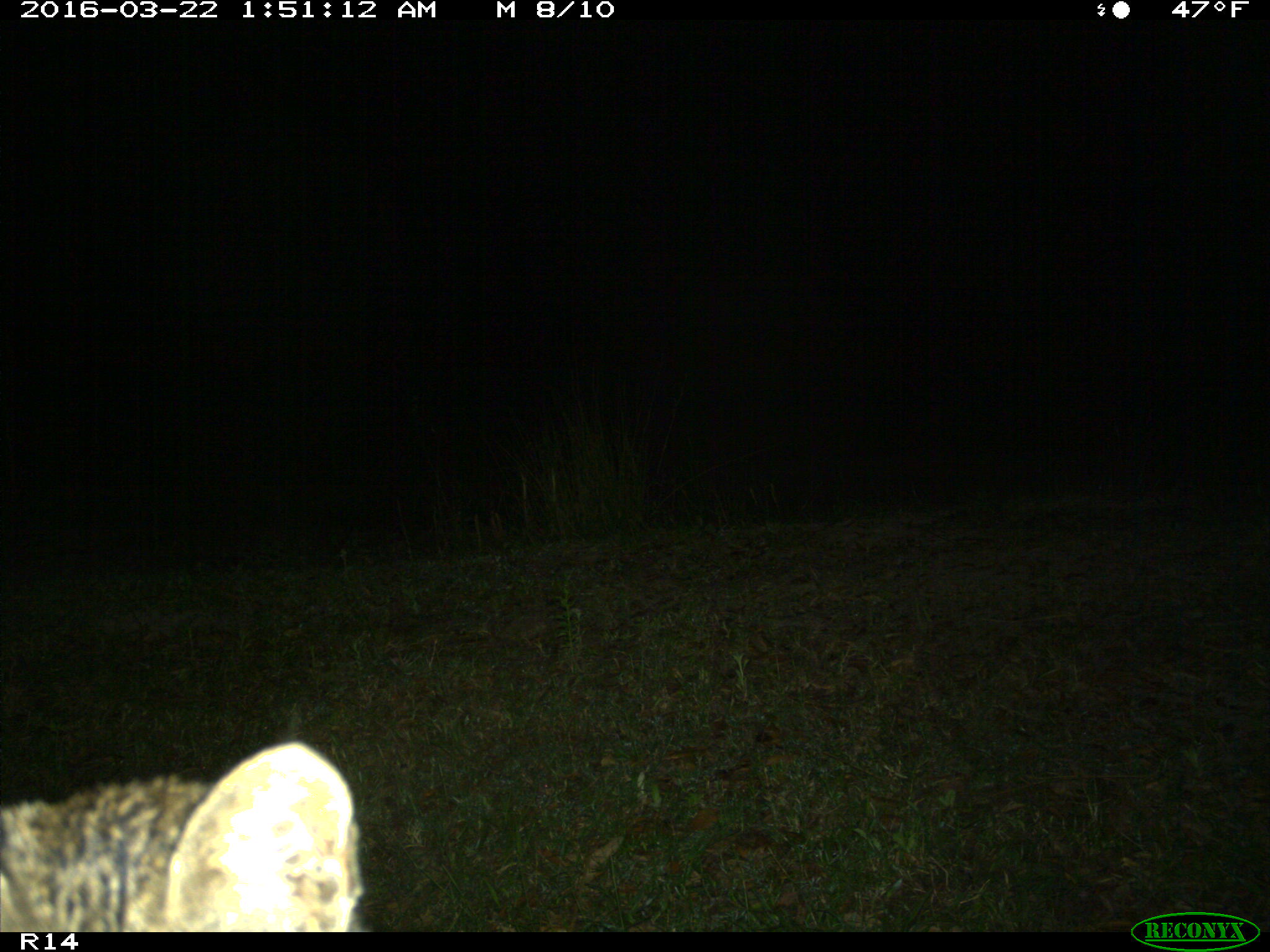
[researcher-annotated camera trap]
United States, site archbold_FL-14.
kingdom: Animalia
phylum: Chordata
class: Mammalia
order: Carnivora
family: Felidae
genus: Lynx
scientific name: Lynx rufus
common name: bobcat